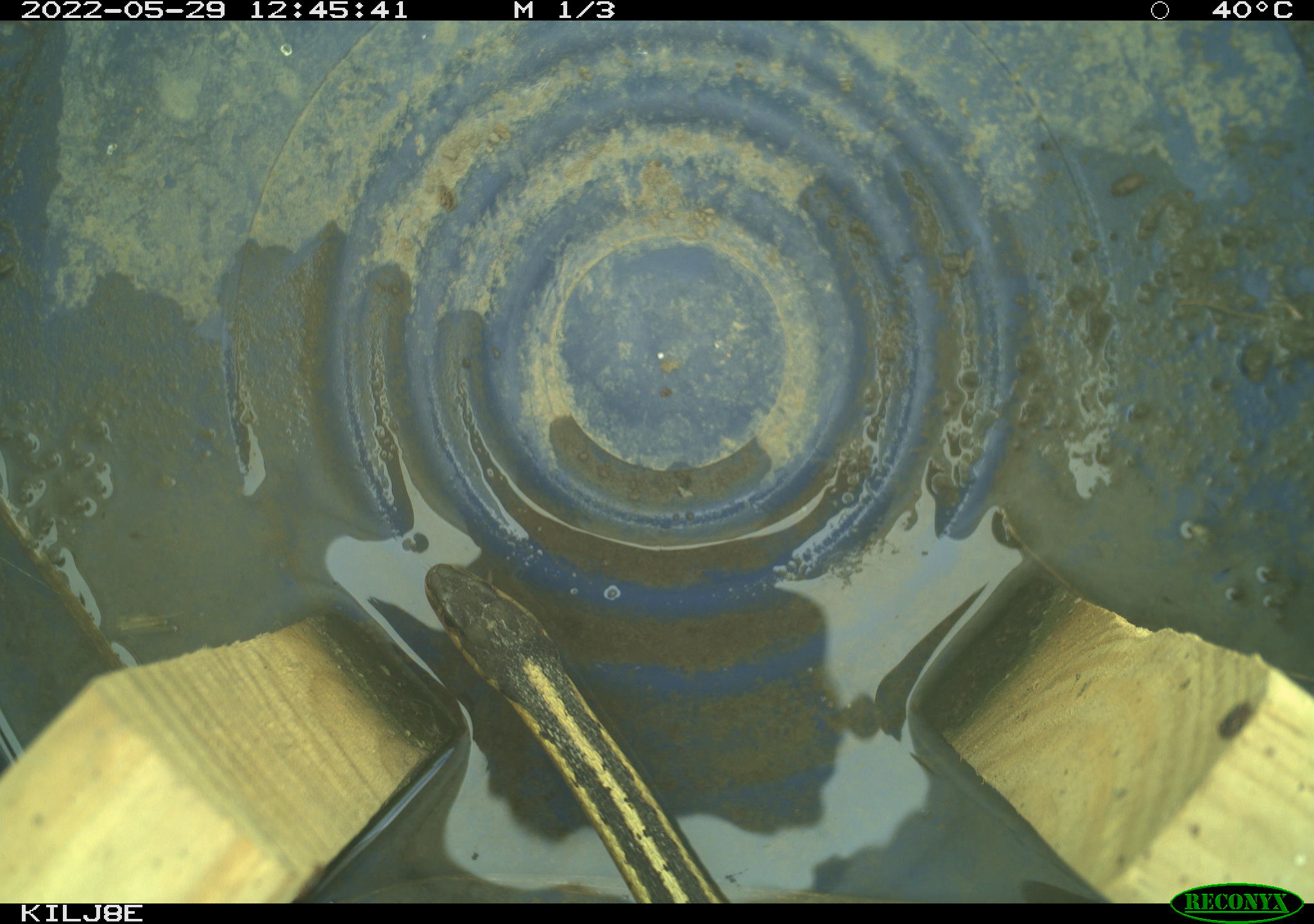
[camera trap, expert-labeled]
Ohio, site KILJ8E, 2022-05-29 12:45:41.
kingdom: Animalia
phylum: Chordata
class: Reptilia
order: Squamata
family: Colubridae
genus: Thamnophis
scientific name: Thamnophis sirtalis sirtalis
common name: eastern gartersnake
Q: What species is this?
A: Eastern gartersnake (Thamnophis sirtalis sirtalis).